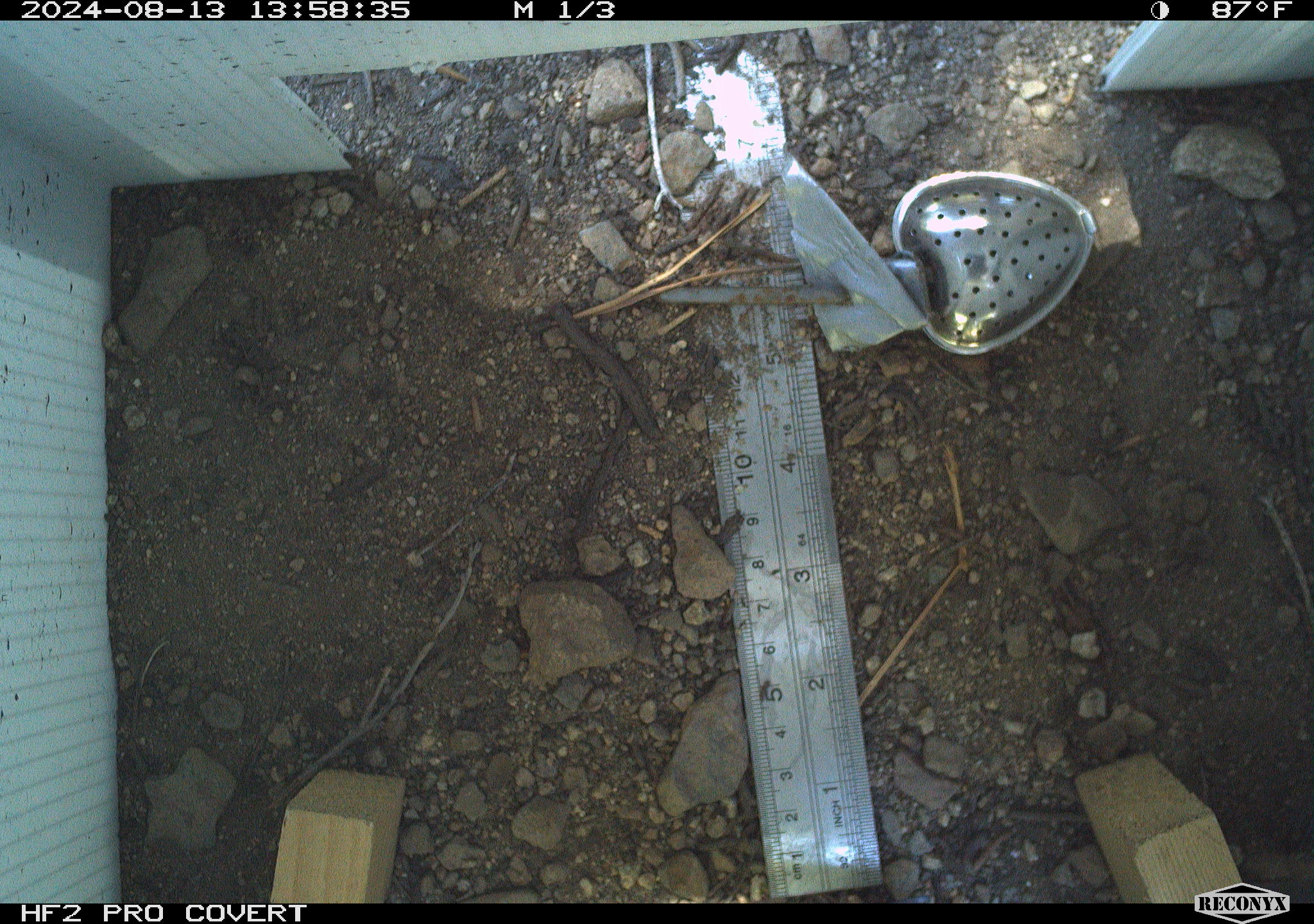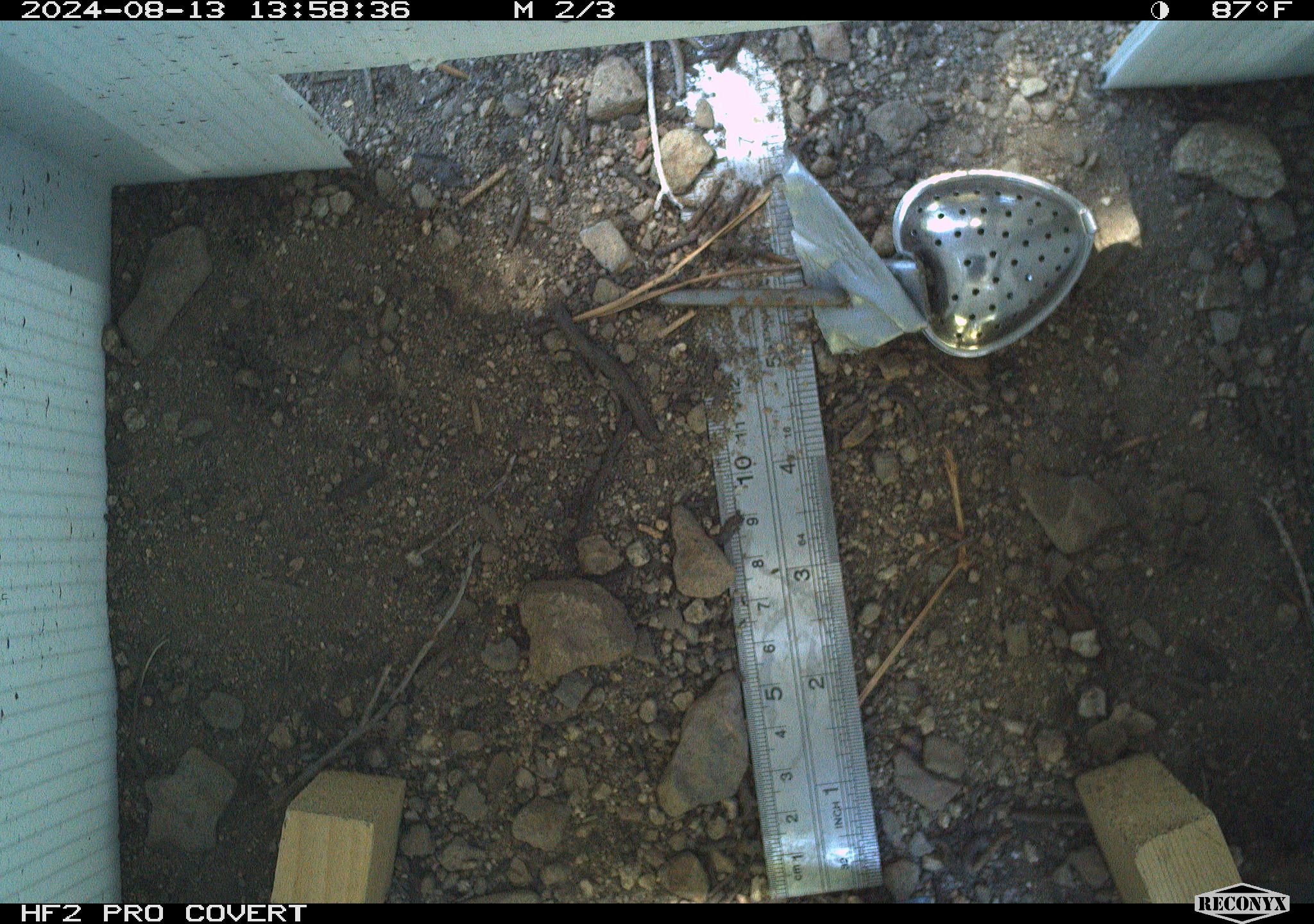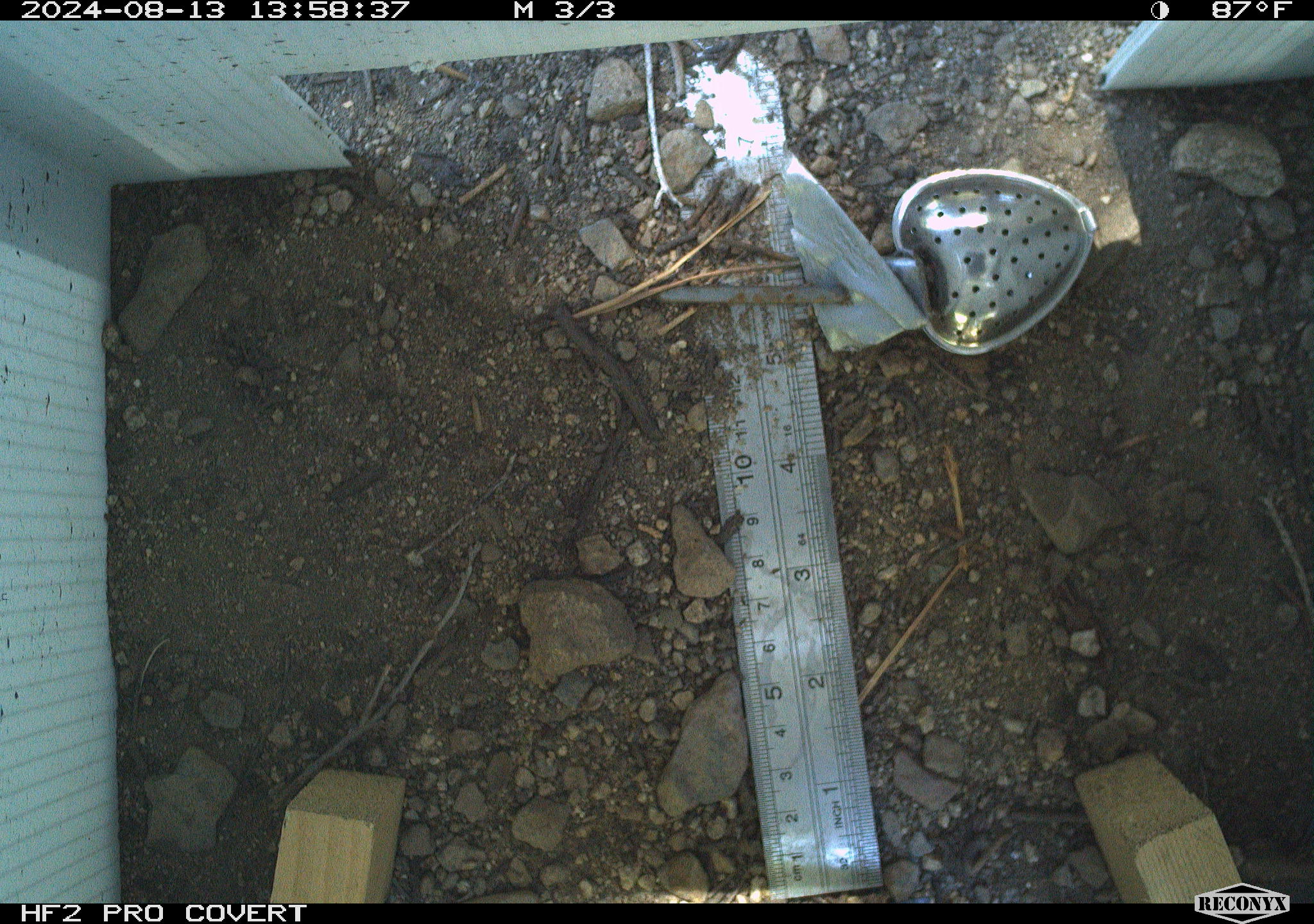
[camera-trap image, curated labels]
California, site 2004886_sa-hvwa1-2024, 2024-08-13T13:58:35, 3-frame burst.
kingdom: Animalia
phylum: Chordata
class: Mammalia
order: Rodentia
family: Sciuridae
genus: Neotamias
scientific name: Neotamias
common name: western chipmunks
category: neotamias species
Neotamias species (western chipmunks) (Neotamias).